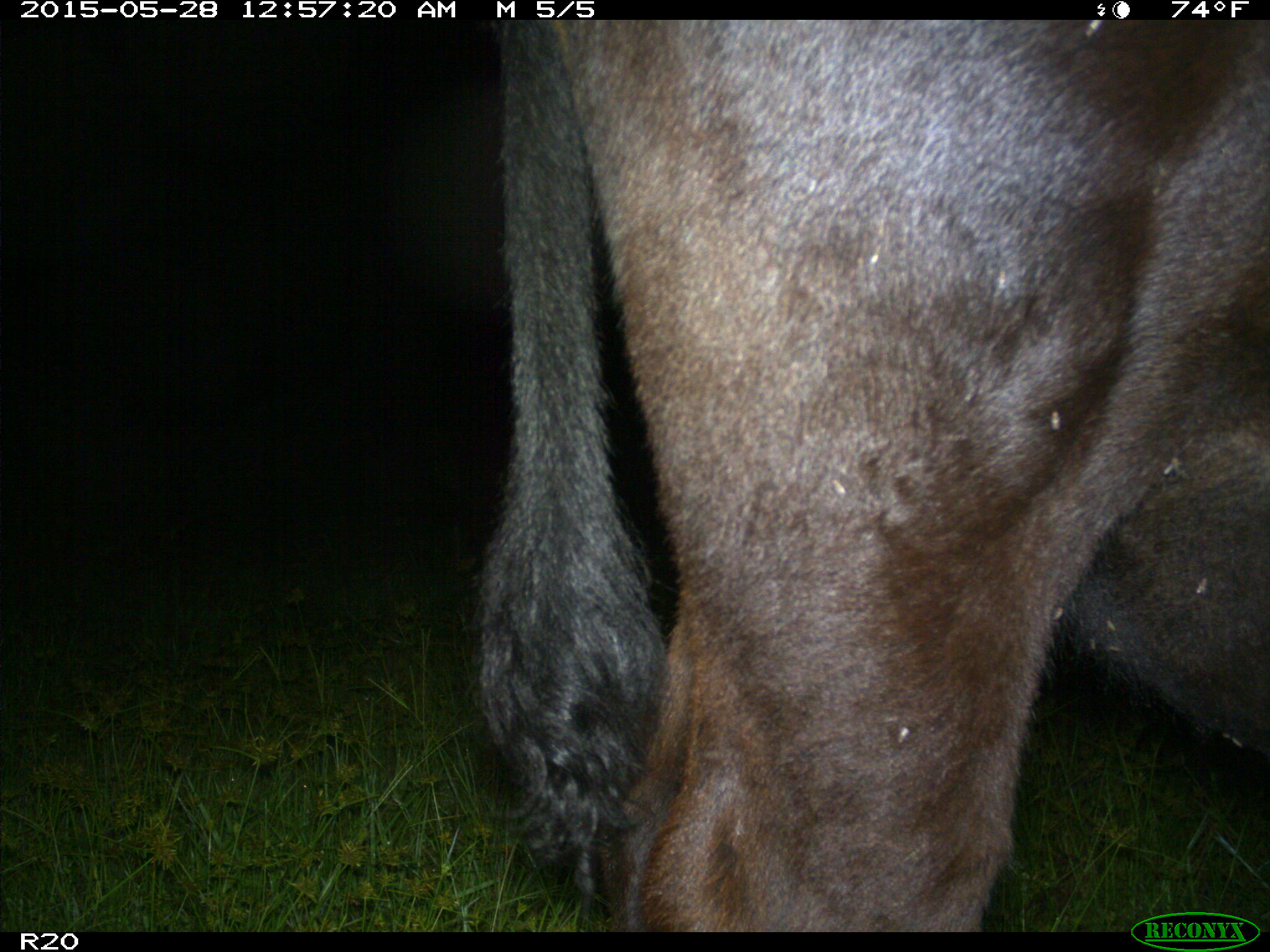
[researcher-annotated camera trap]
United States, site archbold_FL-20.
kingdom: Animalia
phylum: Chordata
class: Mammalia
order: Artiodactyla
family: Bovidae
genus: Bos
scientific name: Bos taurus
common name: domestic cow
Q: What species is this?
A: Bos taurus (domestic cow).